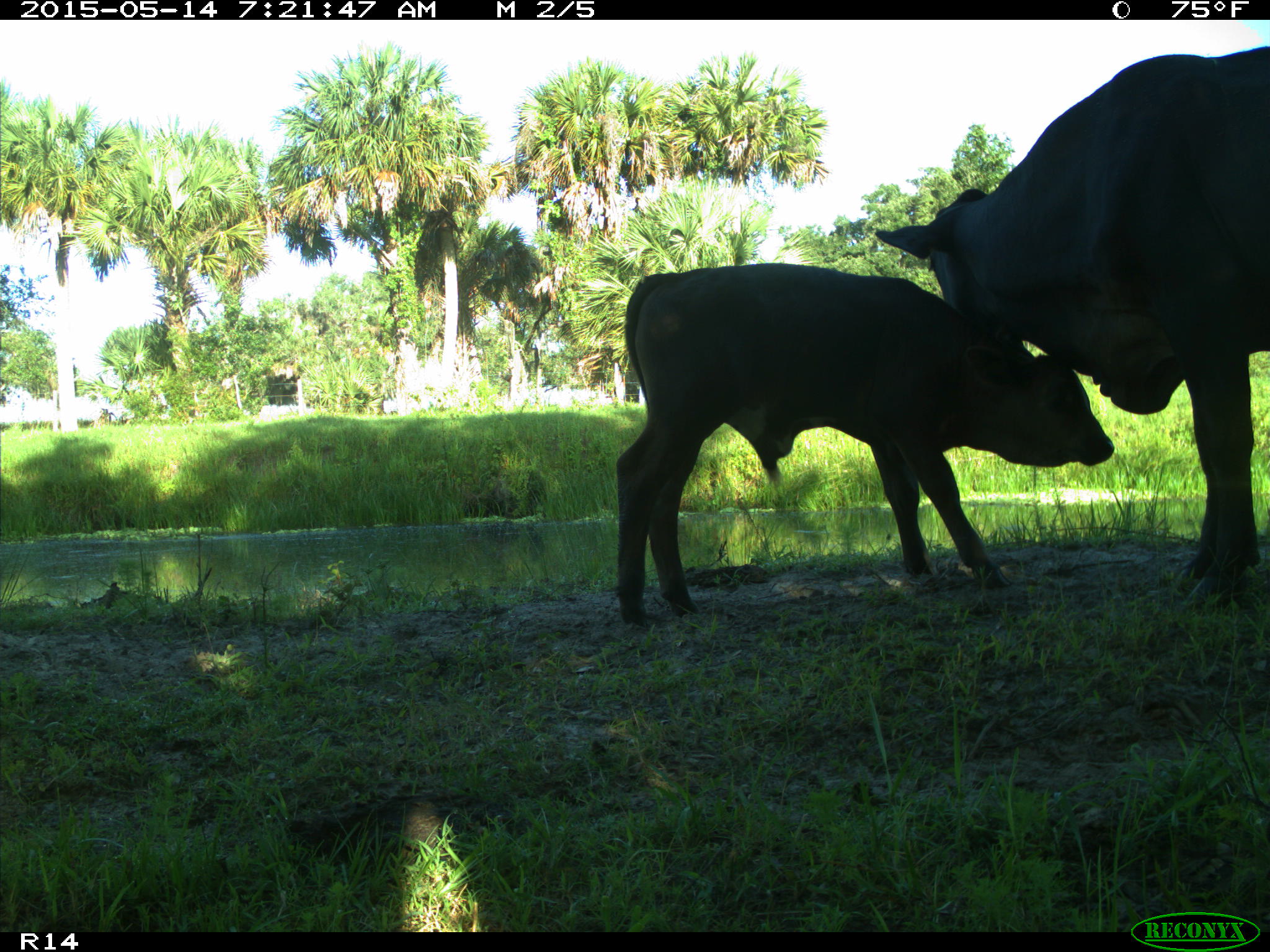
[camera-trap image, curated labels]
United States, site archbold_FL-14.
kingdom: Animalia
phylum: Chordata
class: Mammalia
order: Artiodactyla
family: Bovidae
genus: Bos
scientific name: Bos taurus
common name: domestic cow